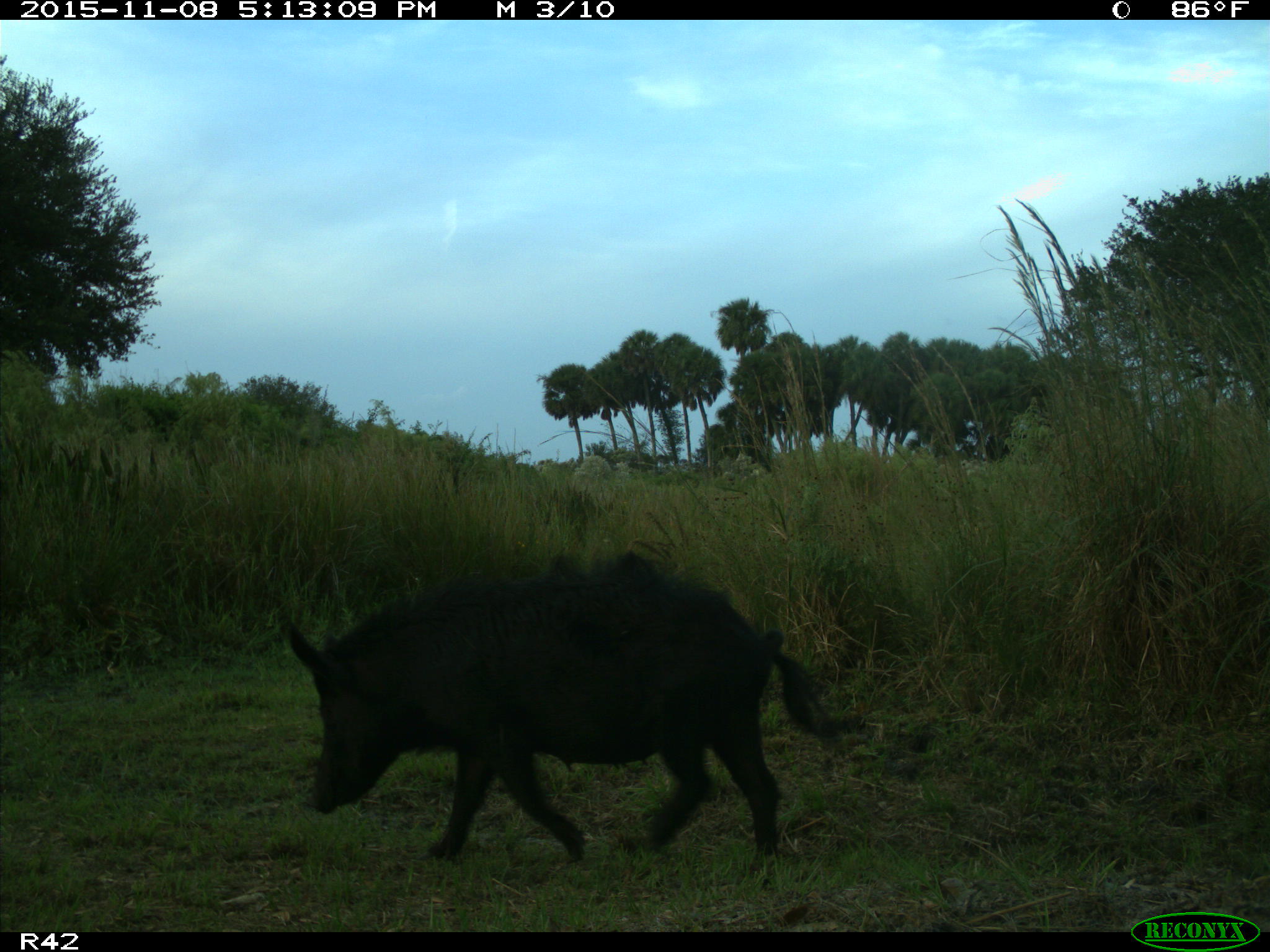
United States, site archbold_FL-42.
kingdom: Animalia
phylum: Chordata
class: Mammalia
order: Artiodactyla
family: Suidae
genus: Sus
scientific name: Sus scrofa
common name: wild boar